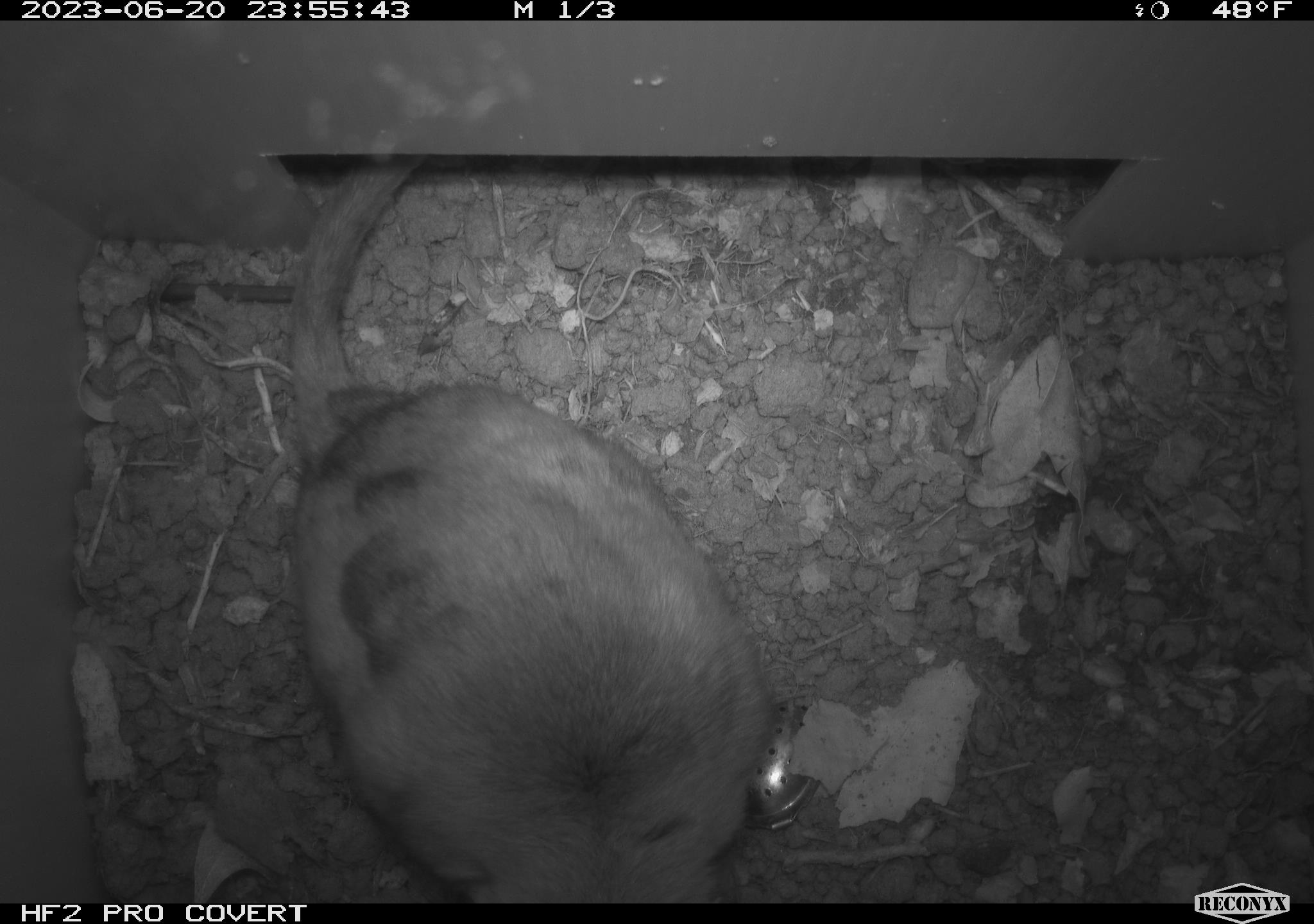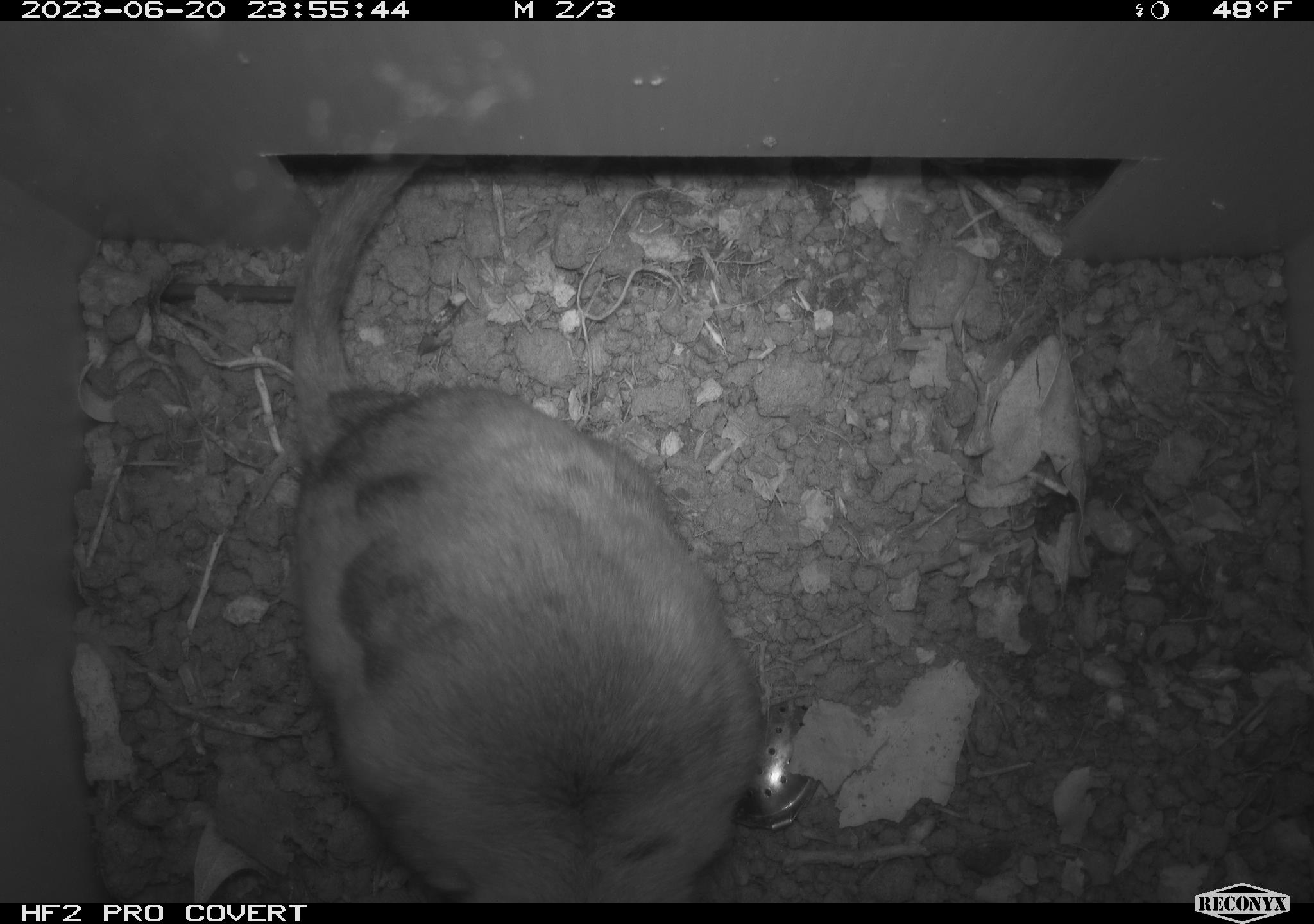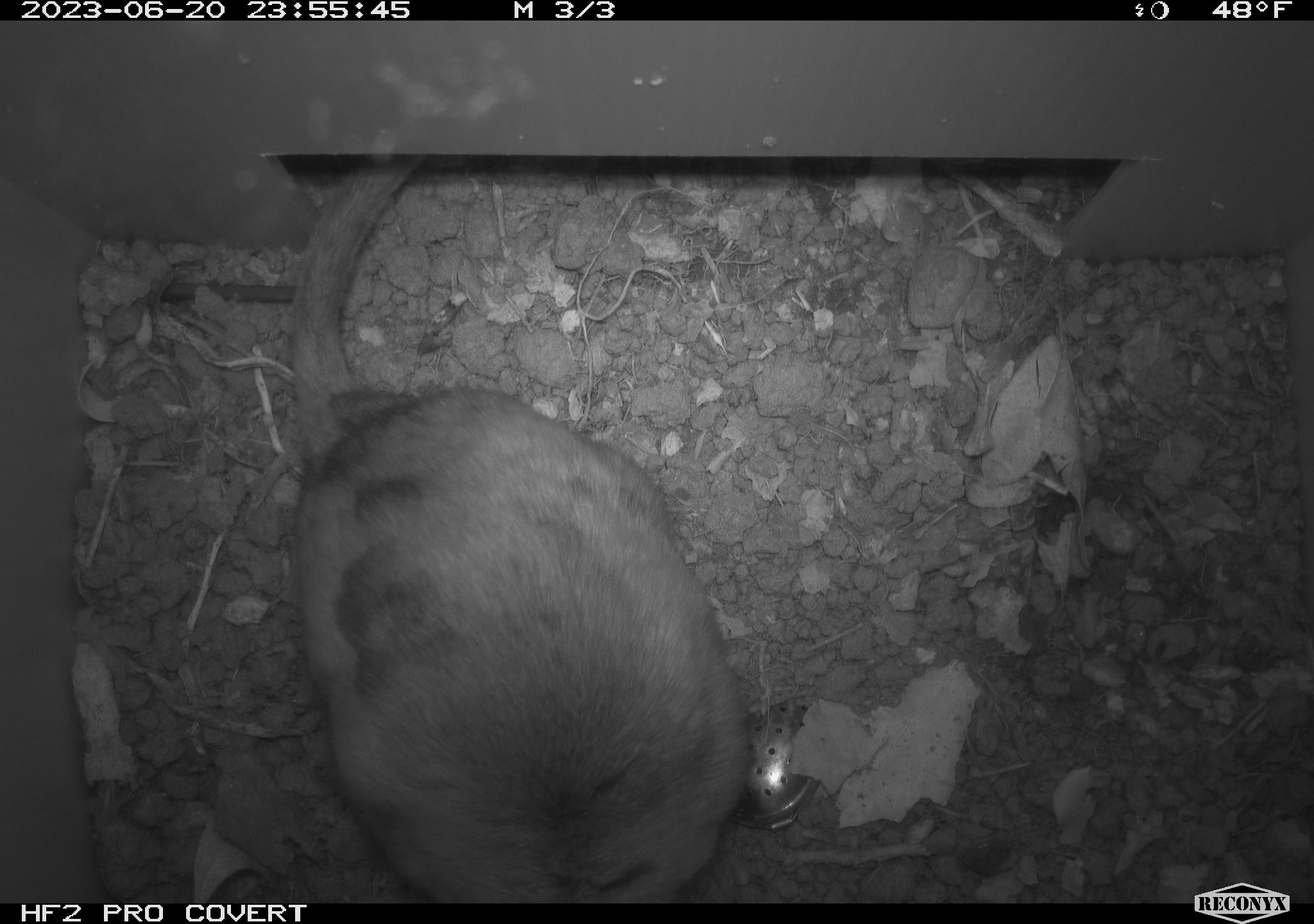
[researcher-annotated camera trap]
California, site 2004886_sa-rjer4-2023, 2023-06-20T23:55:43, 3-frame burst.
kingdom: Animalia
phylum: Chordata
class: Mammalia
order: Rodentia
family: Cricetidae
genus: Neotoma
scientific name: Neotoma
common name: pack rat or woodrat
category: neotoma species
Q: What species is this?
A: Neotoma species (pack rat or woodrat) (Neotoma).